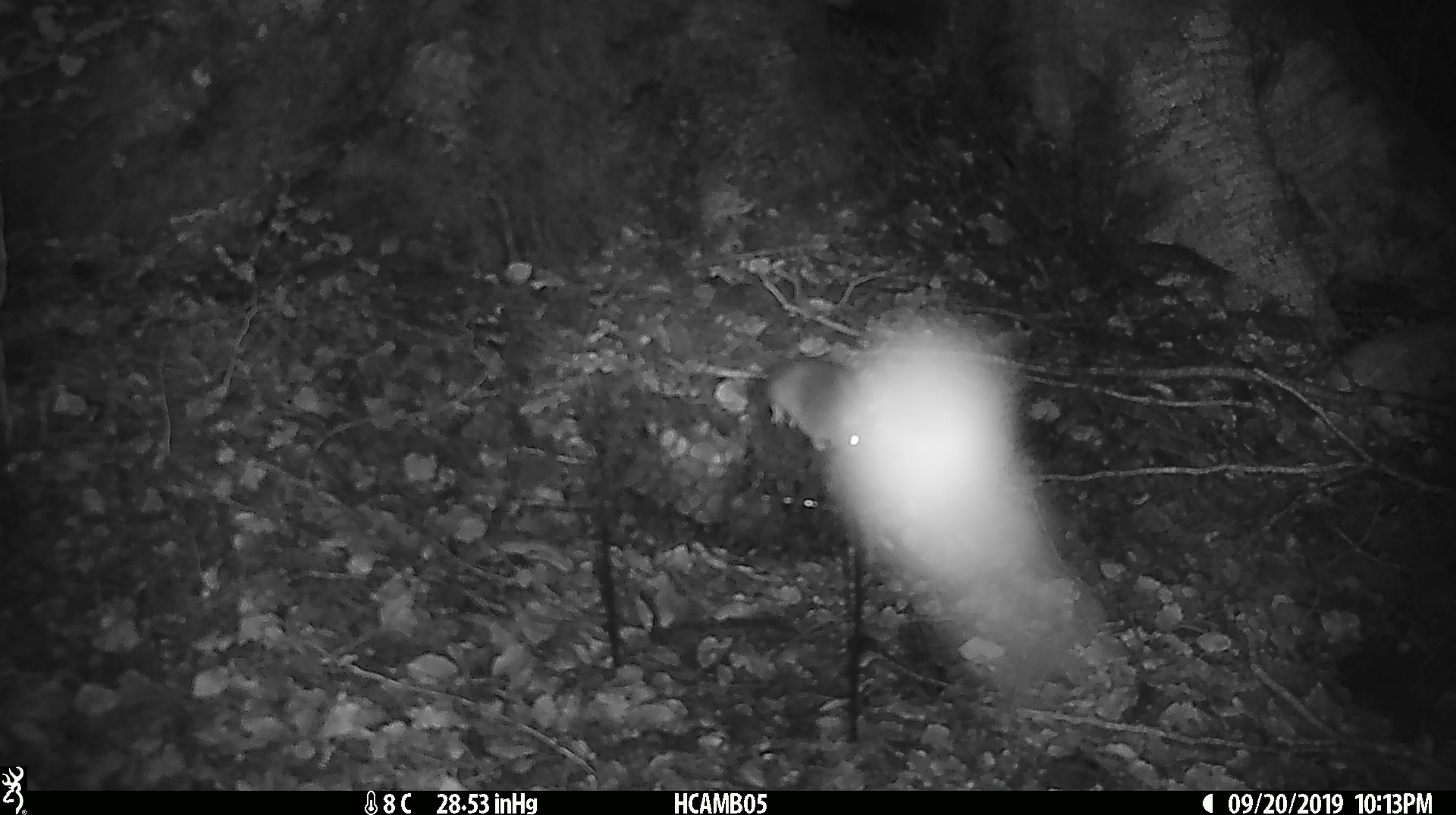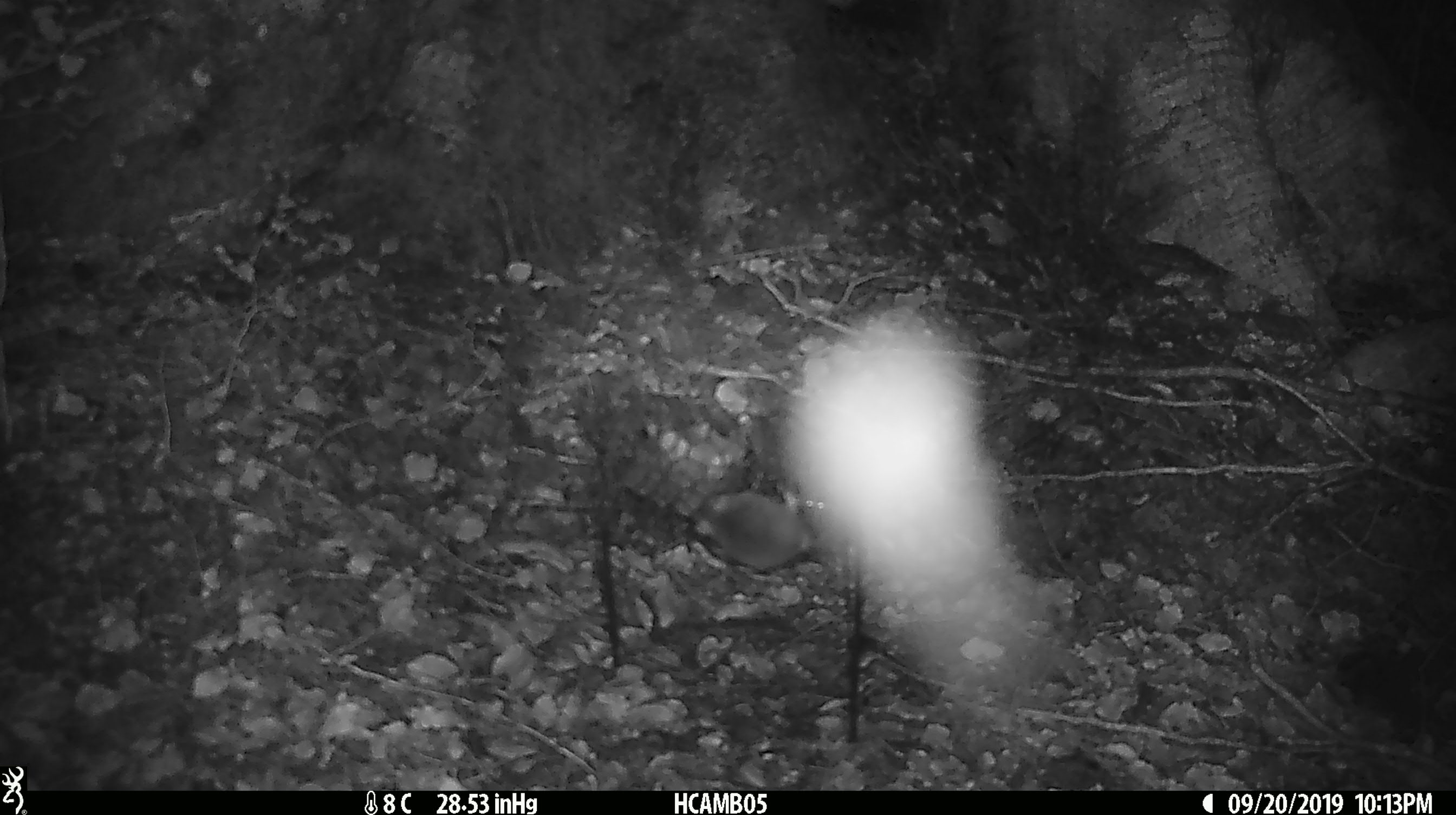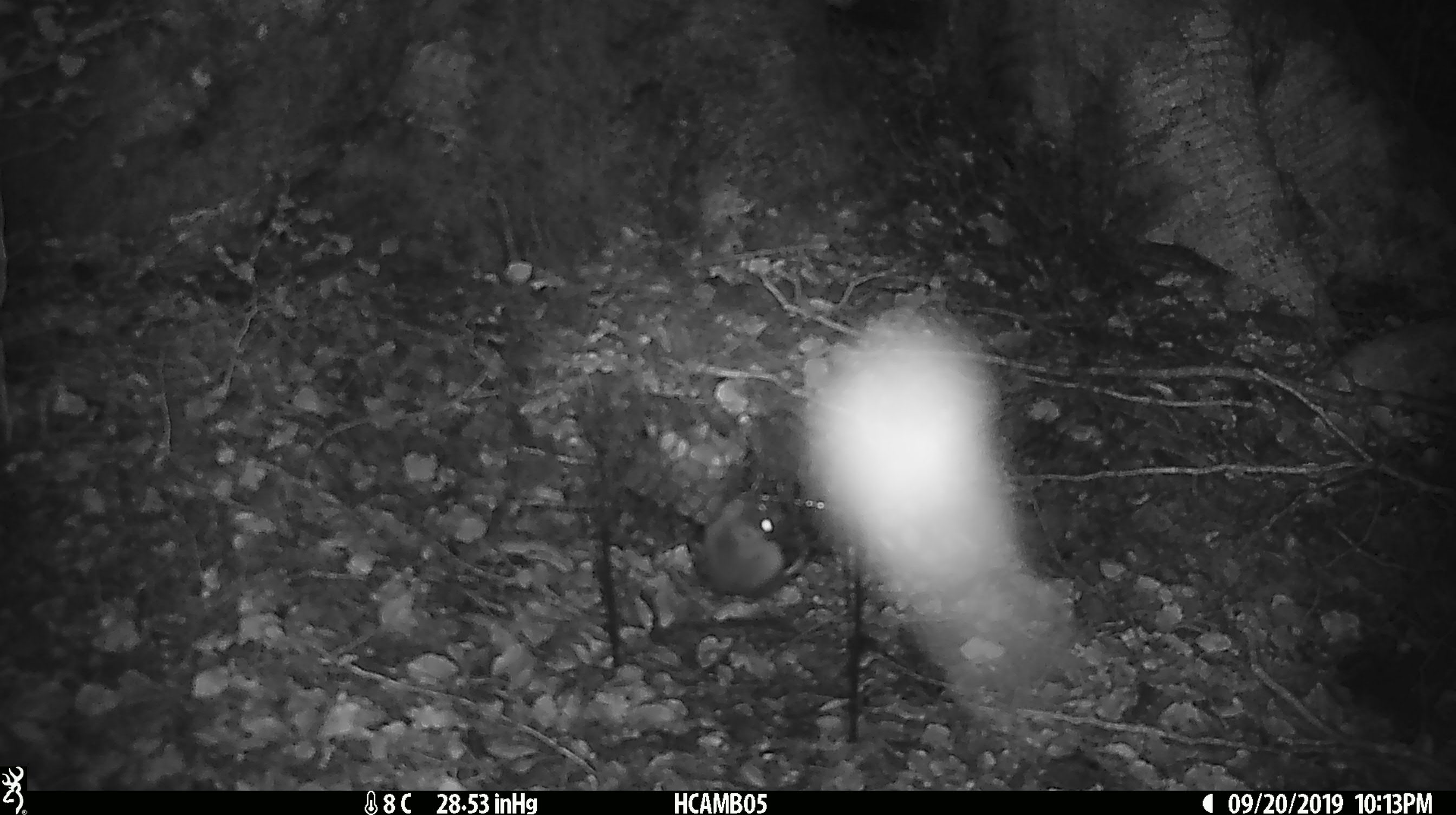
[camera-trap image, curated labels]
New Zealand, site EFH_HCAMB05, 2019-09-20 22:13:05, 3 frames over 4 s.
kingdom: Animalia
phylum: Chordata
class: Mammalia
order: Rodentia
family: Muridae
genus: Mus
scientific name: Mus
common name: mouse